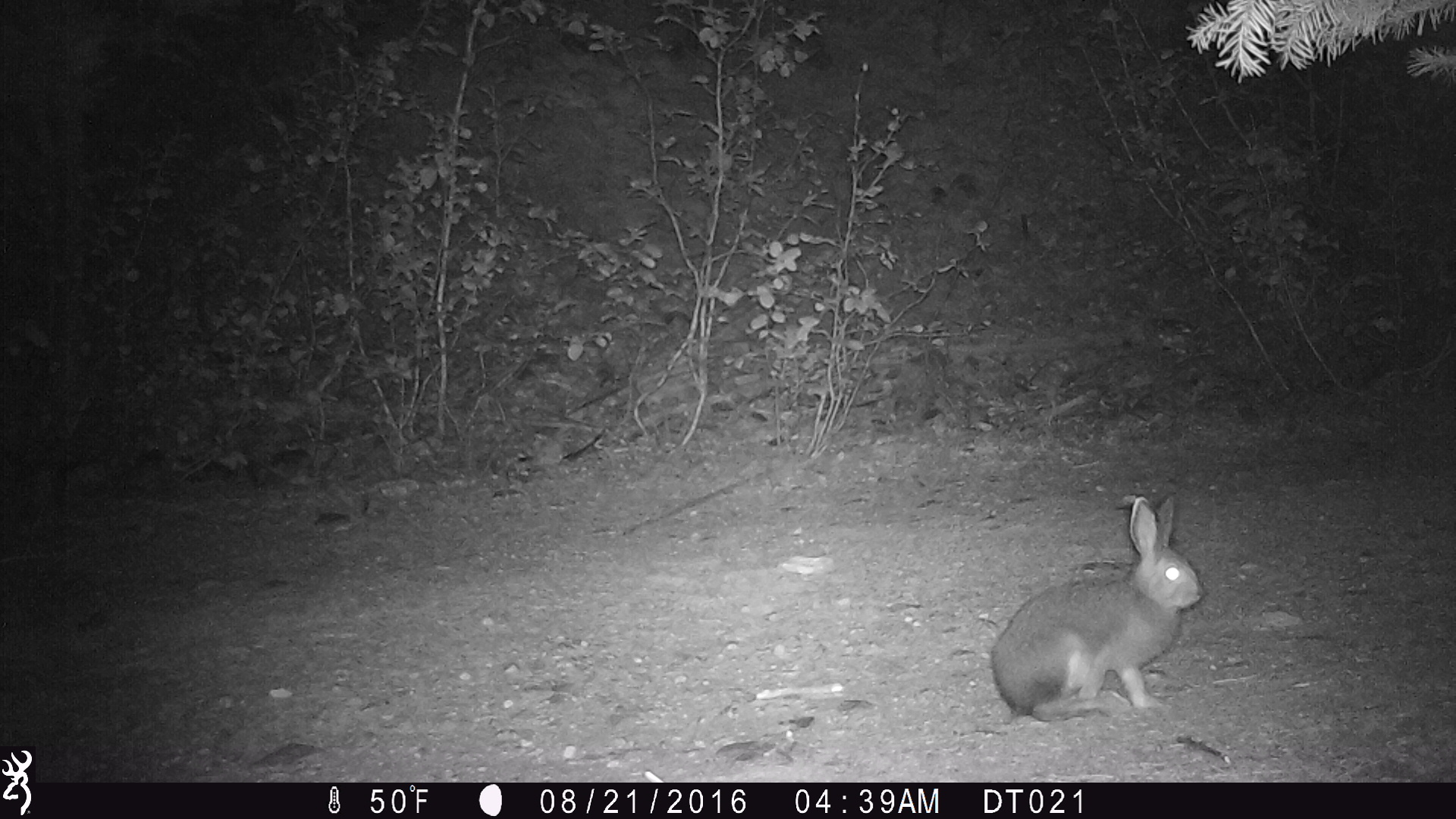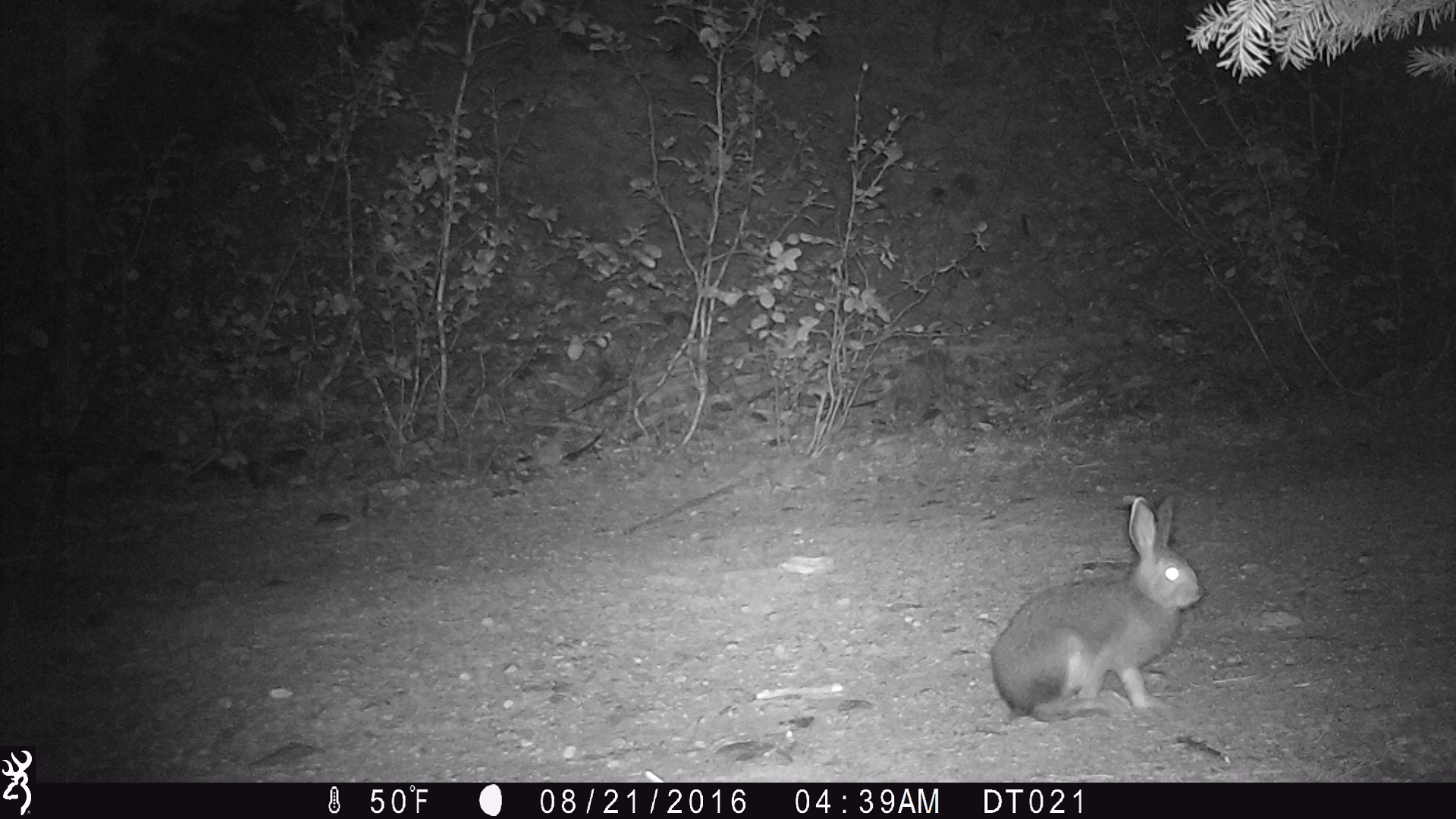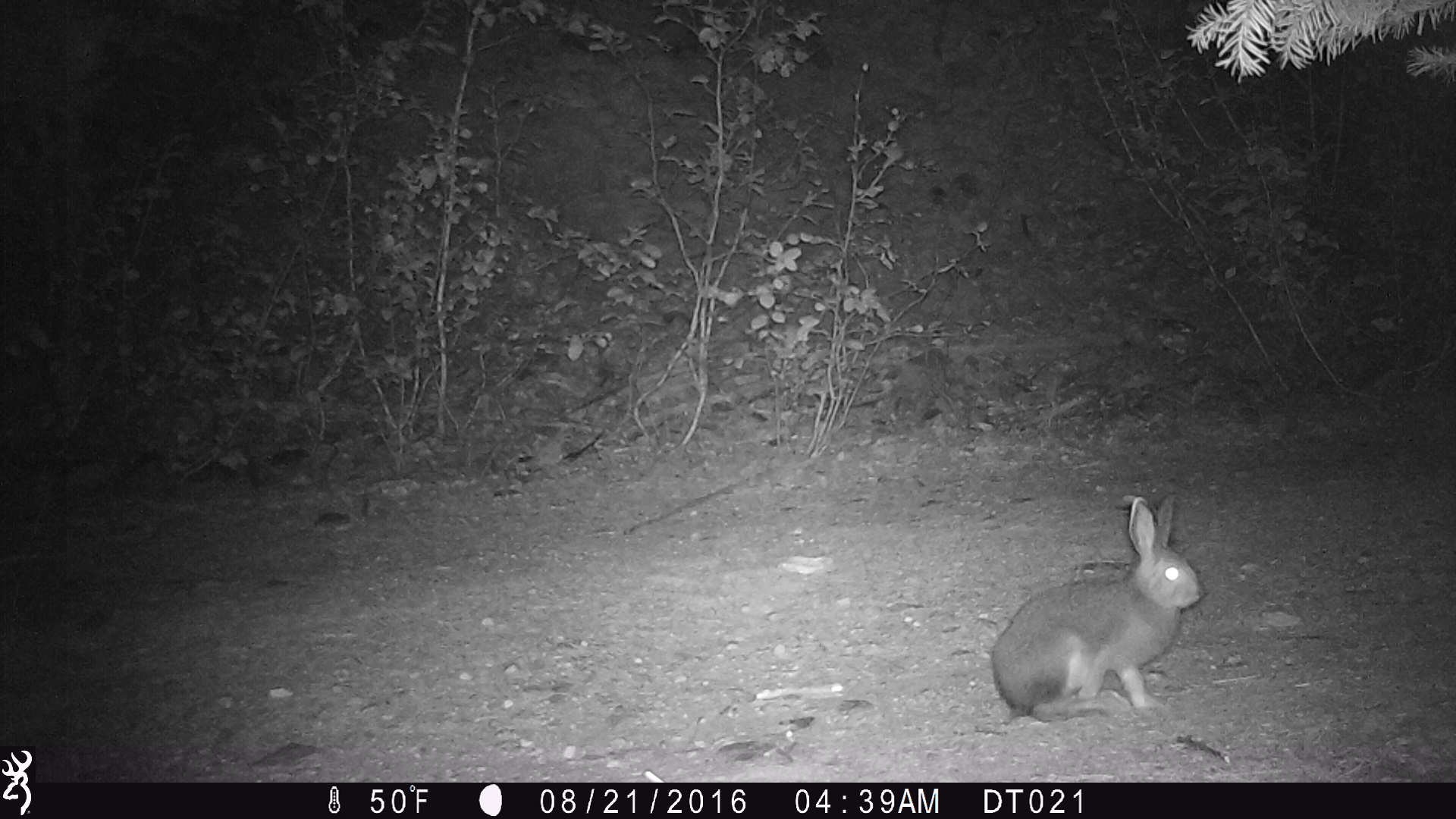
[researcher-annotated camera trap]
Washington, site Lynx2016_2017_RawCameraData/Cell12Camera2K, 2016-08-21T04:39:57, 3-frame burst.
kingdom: Animalia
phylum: Chordata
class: Mammalia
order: Lagomorpha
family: Leporidae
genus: Lepus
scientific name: Lepus americanus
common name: snowshoe hare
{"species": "Lepus americanus (snowshoe hare)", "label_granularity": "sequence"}